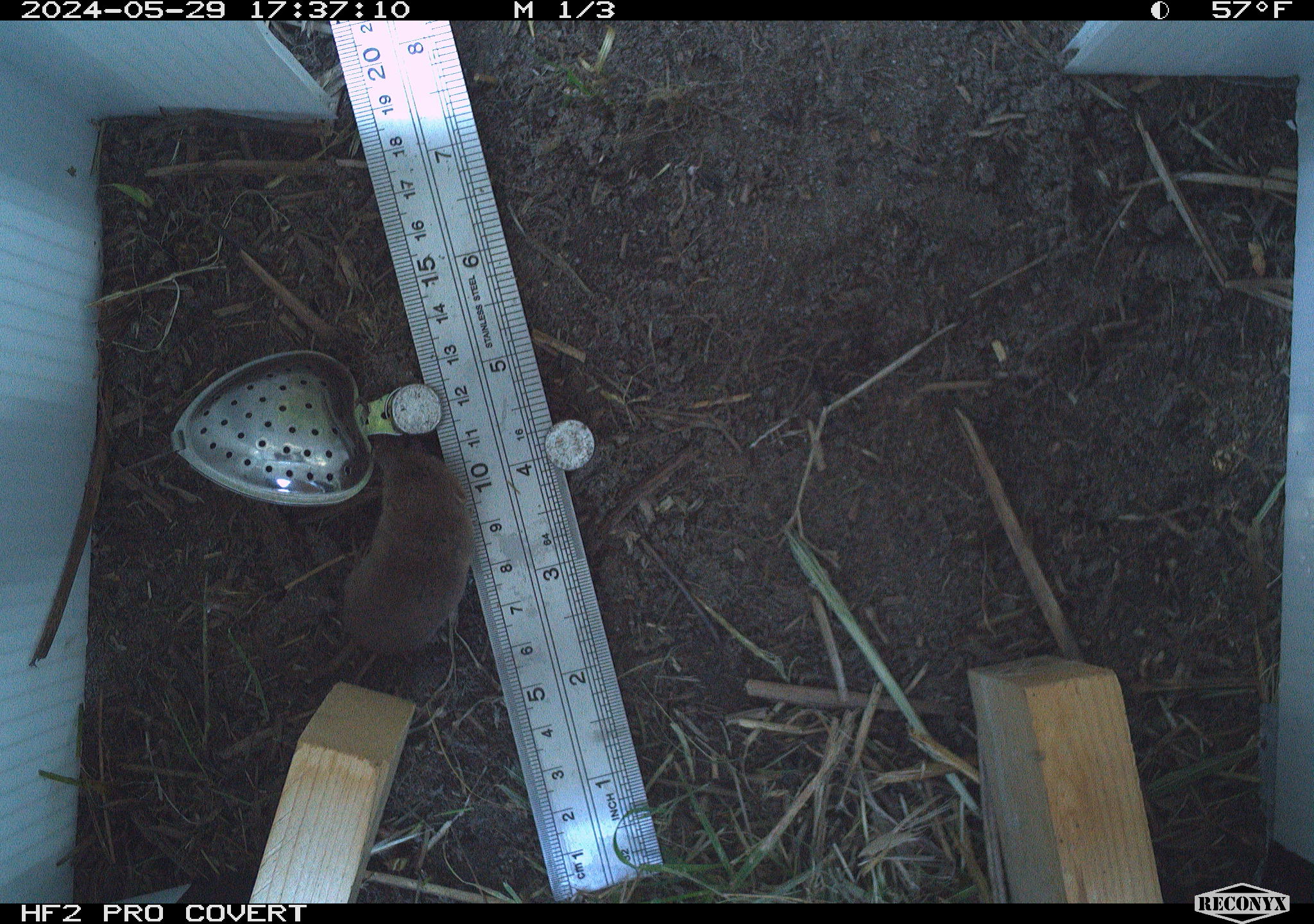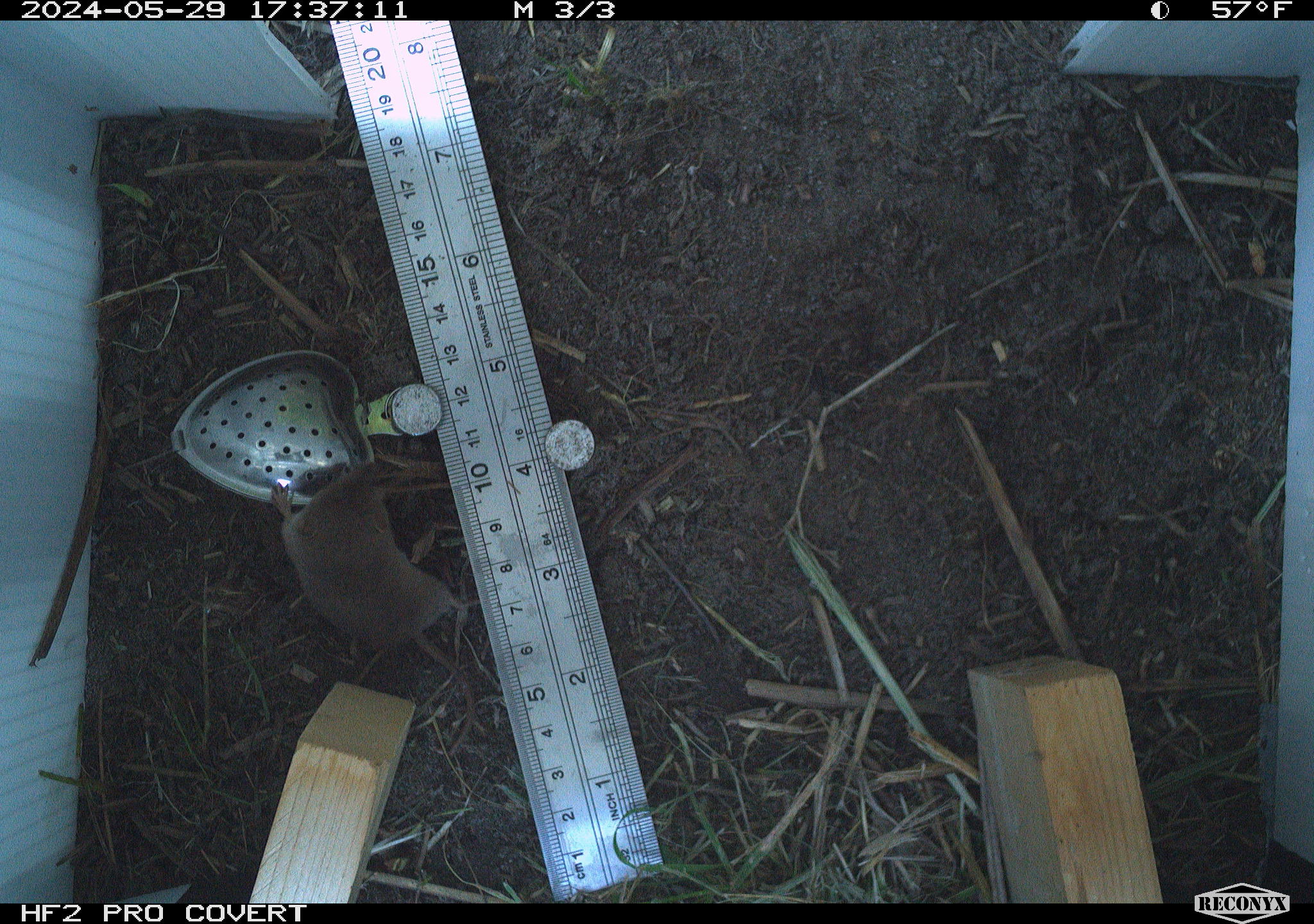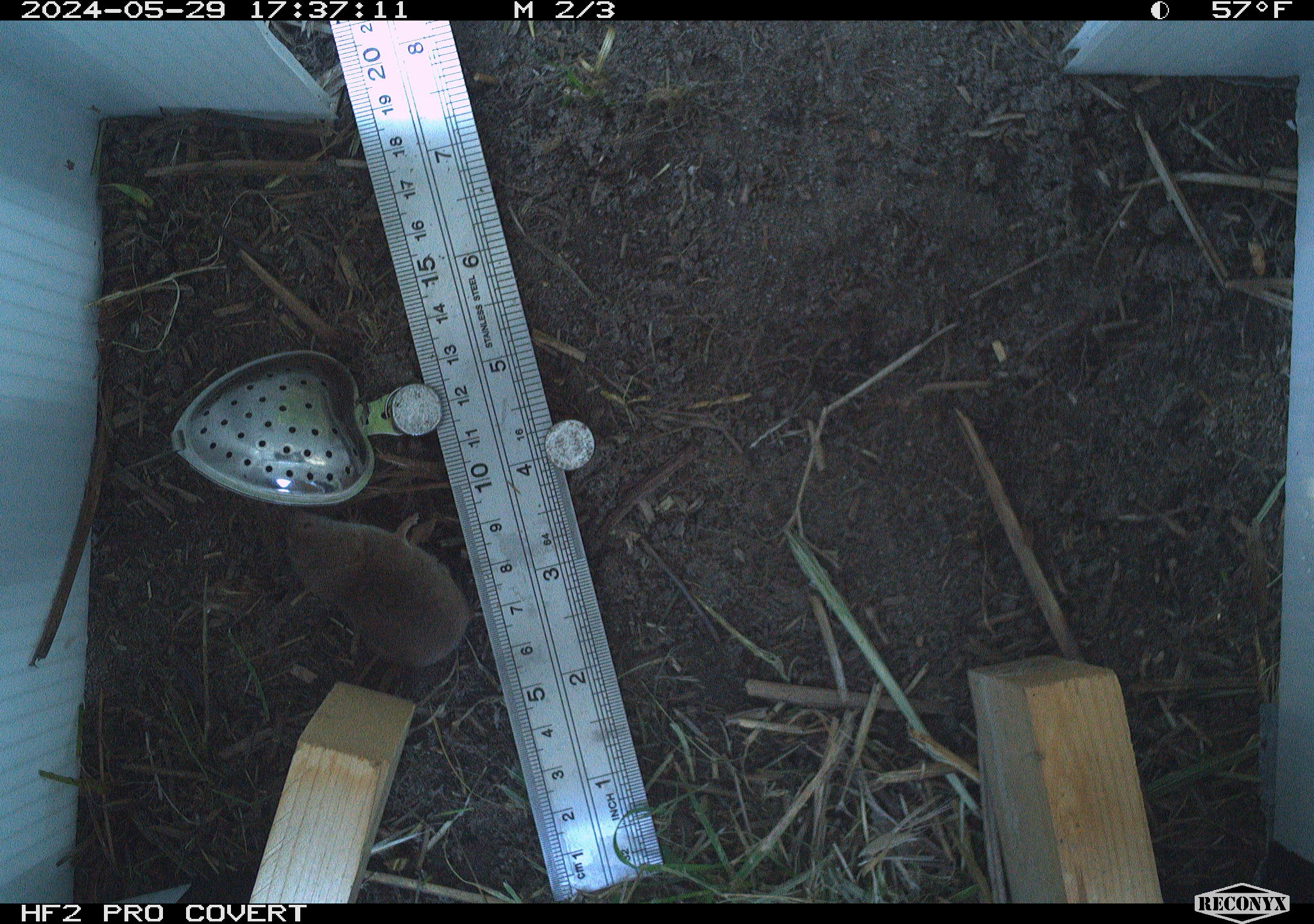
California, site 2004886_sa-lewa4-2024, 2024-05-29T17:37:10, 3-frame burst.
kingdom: Animalia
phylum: Chordata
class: Mammalia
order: Eulipotyphla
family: Soricidae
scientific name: Soricidae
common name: shrews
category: soricidae family